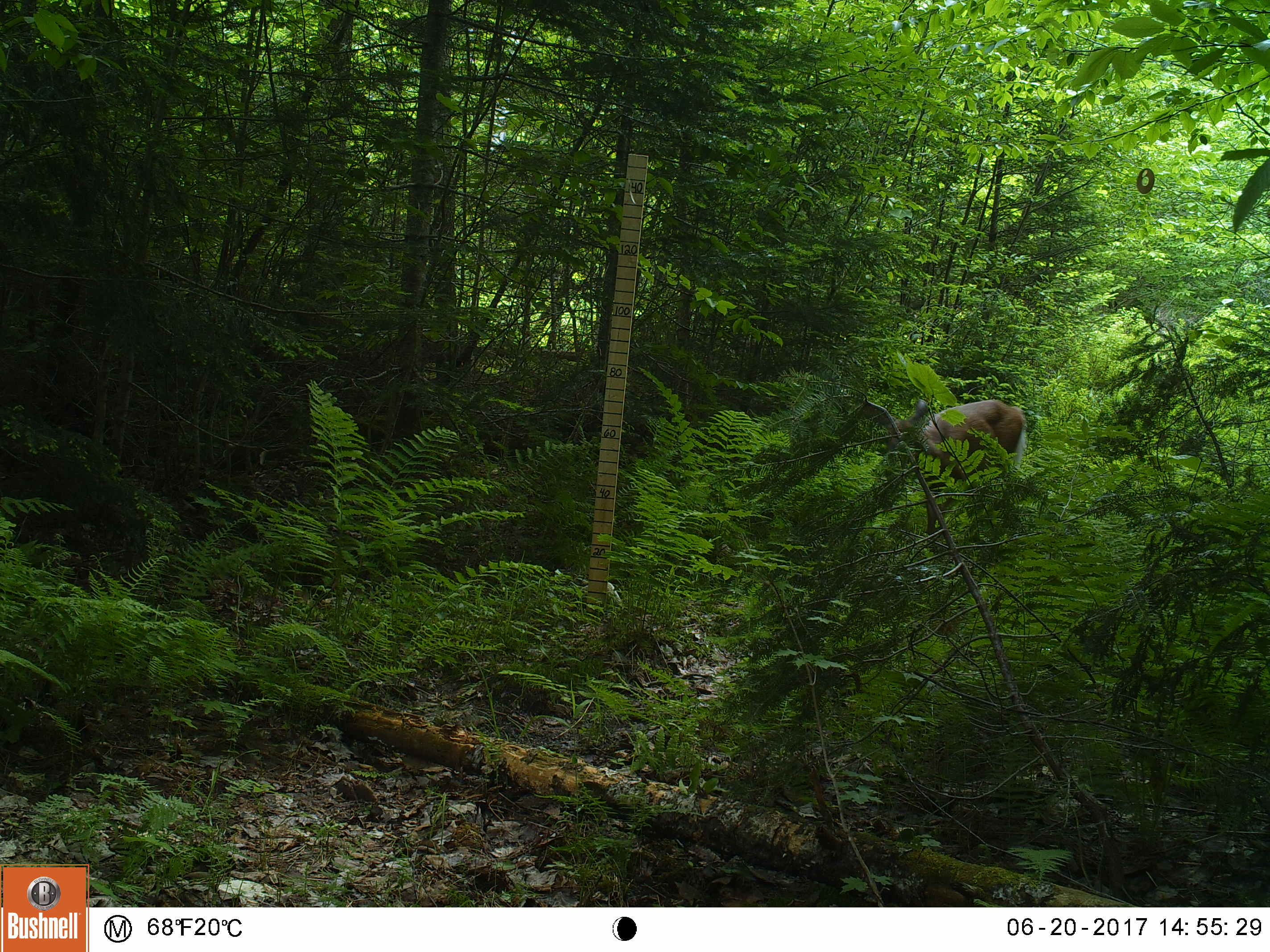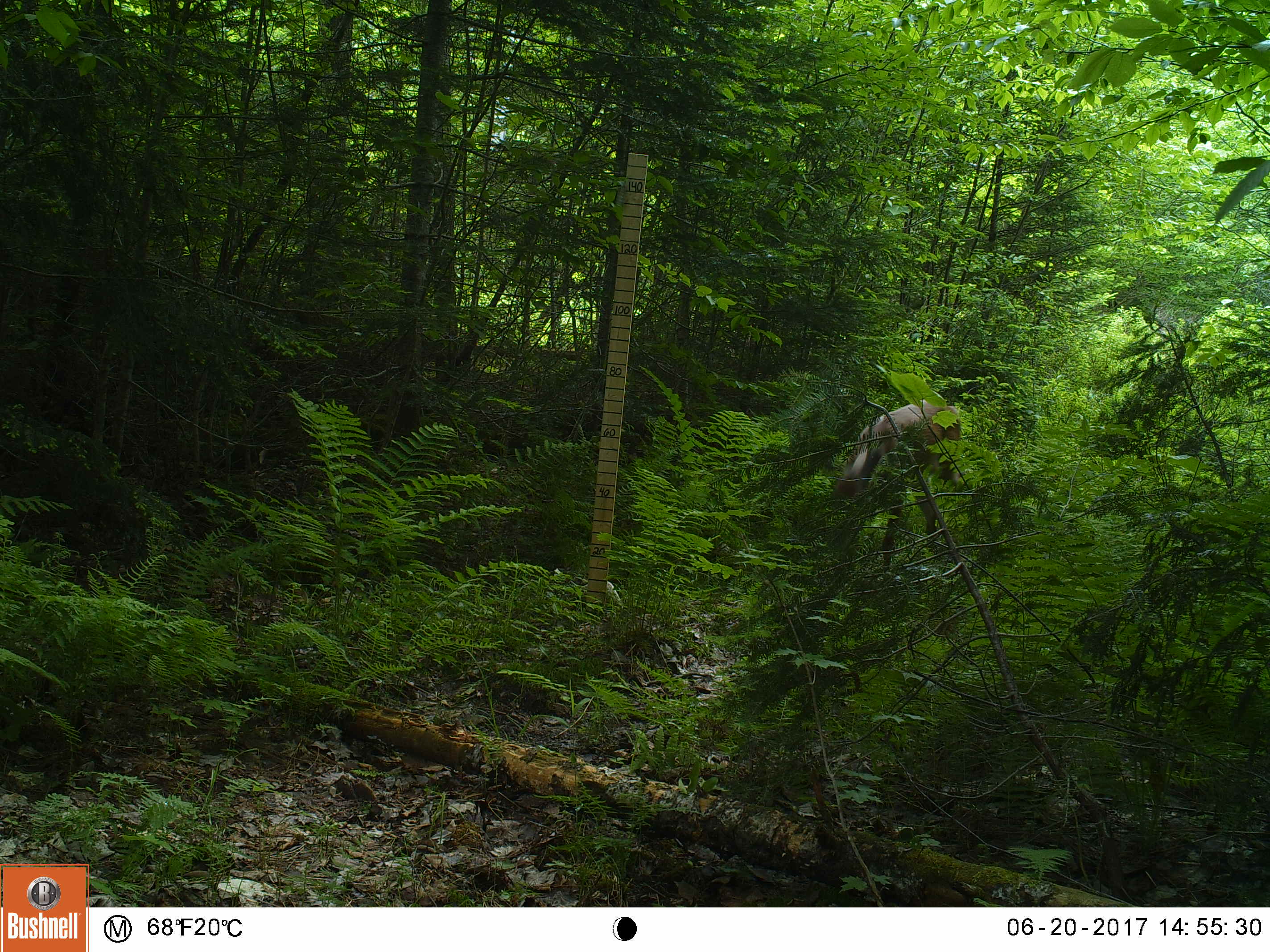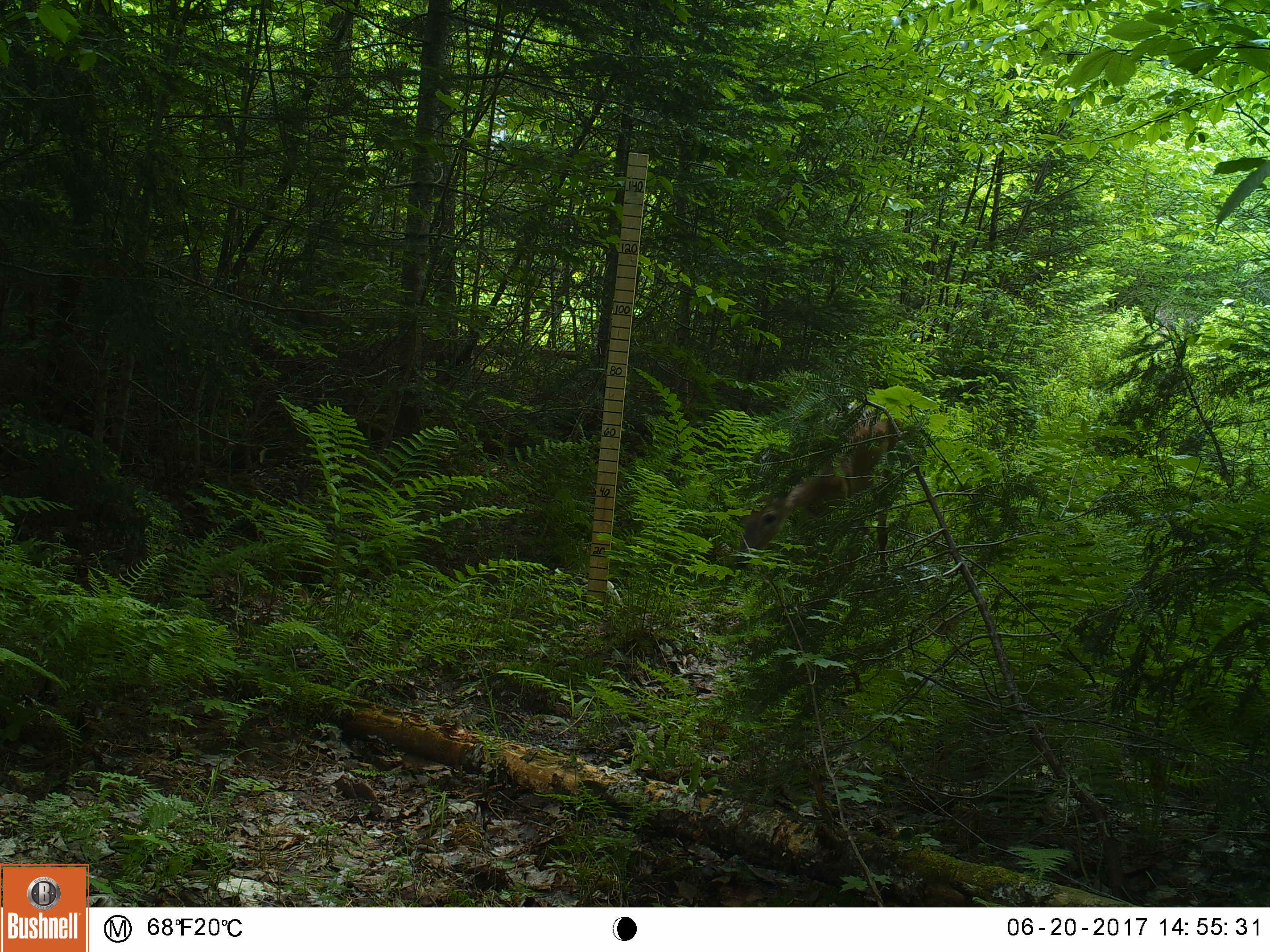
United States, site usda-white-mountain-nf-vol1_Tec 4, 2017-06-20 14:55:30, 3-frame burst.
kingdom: Animalia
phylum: Chordata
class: Mammalia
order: Artiodactyla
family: Cervidae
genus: Odocoileus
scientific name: Odocoileus virginianus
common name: white-tailed deer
White-tailed deer (Odocoileus virginianus).